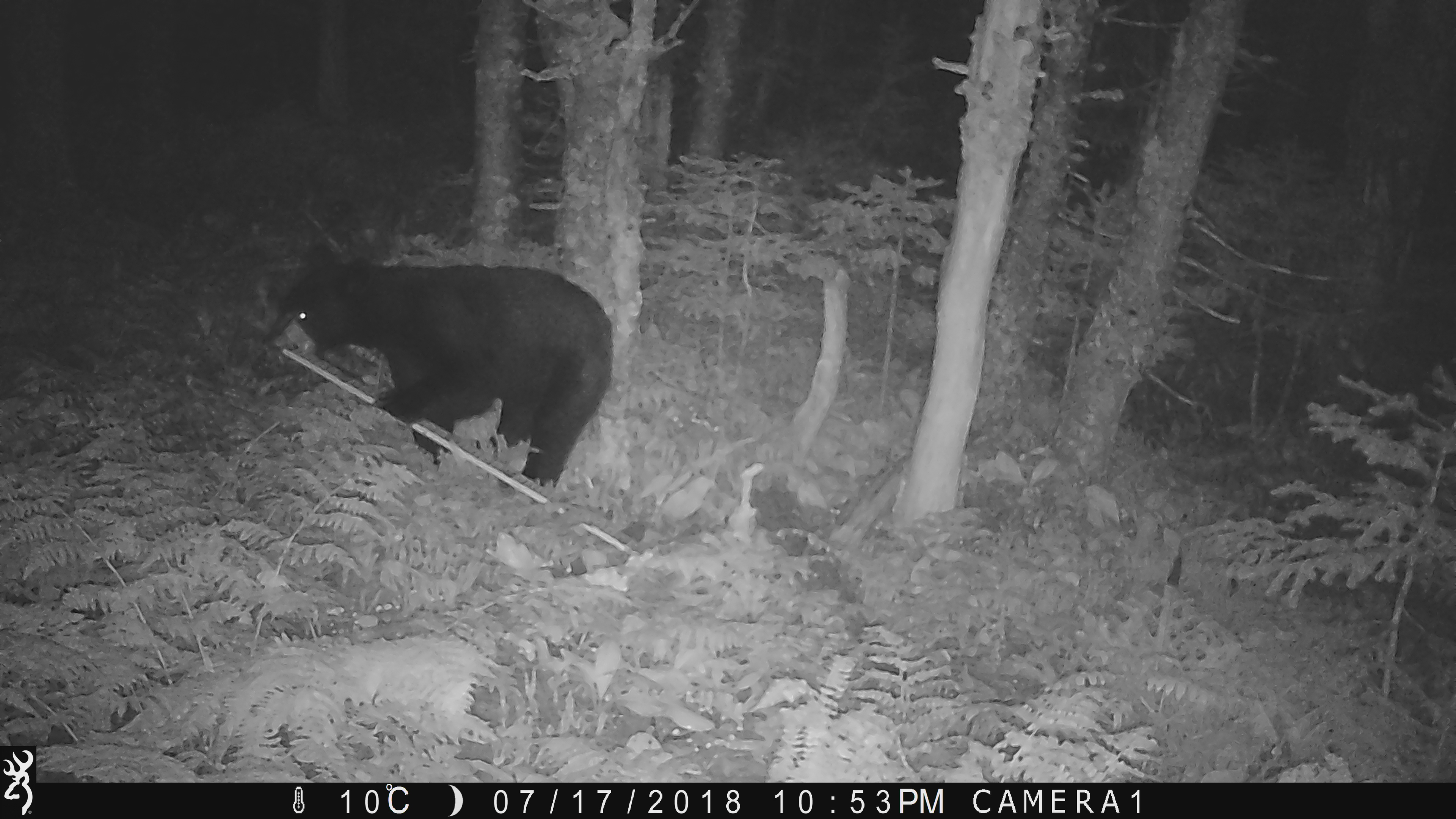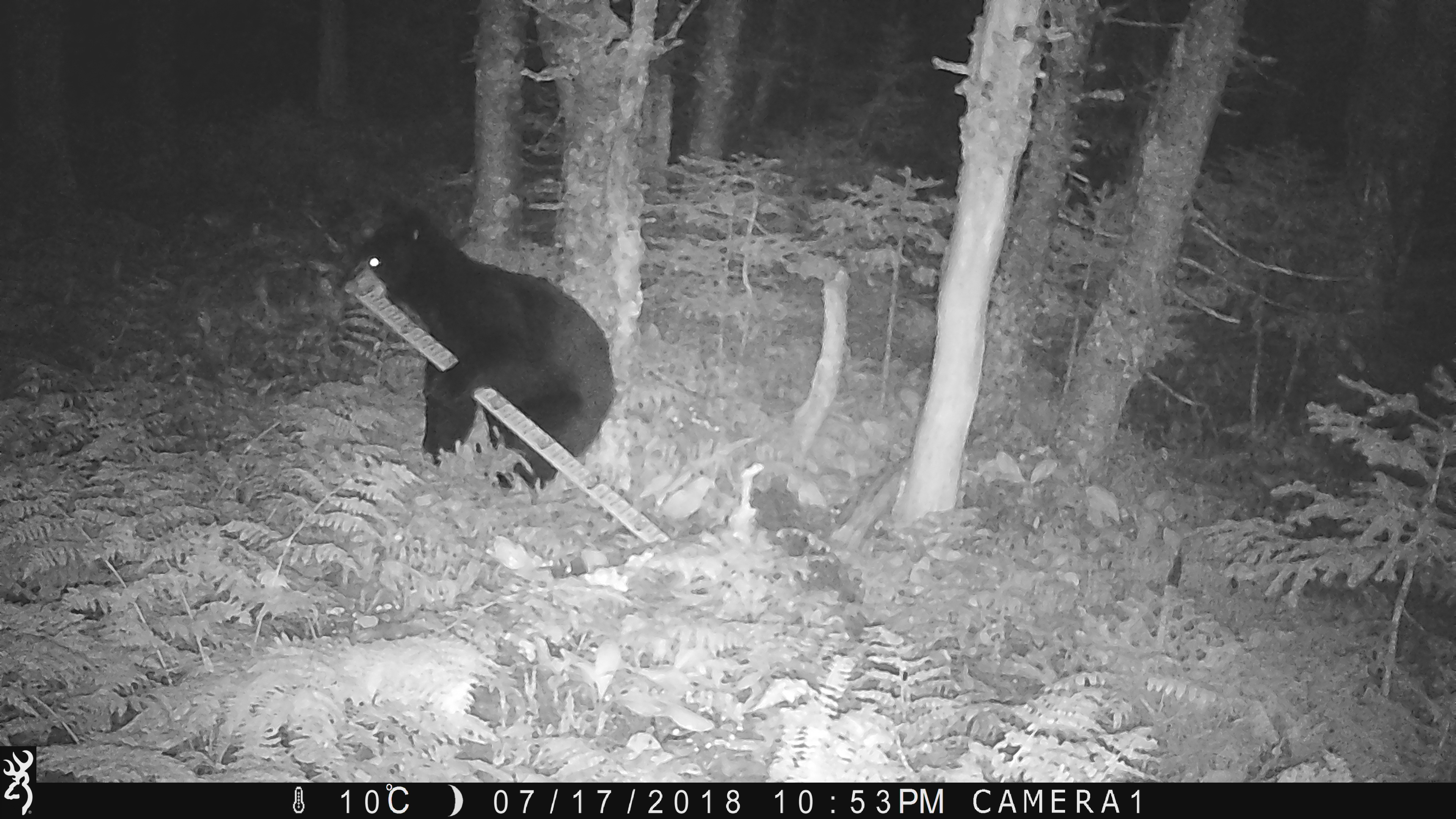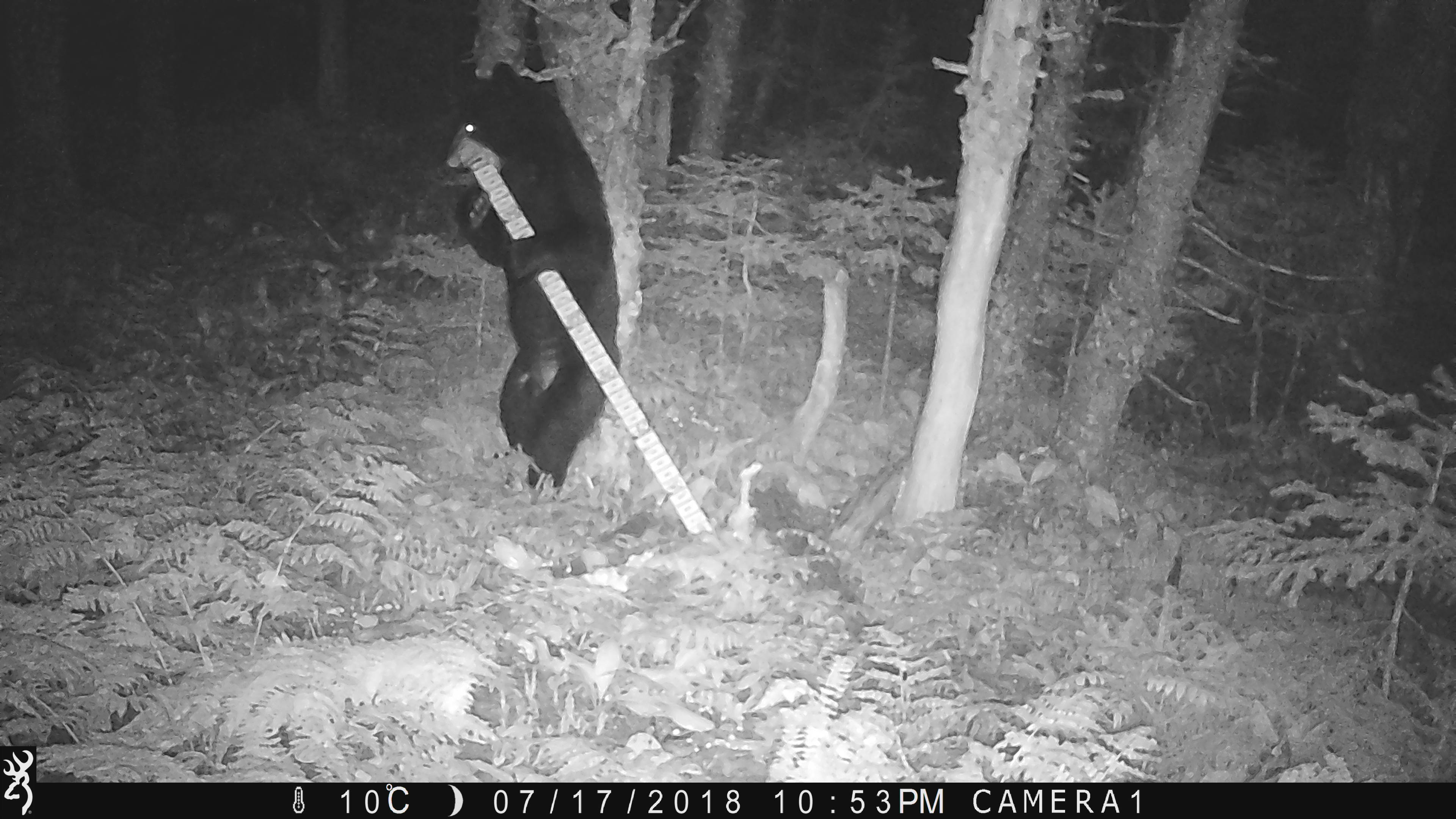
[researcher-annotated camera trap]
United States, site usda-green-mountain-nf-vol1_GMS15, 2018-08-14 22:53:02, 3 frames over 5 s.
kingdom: Animalia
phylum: Chordata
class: Mammalia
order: Carnivora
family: Ursidae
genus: Ursus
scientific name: Ursus americanus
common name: black bear